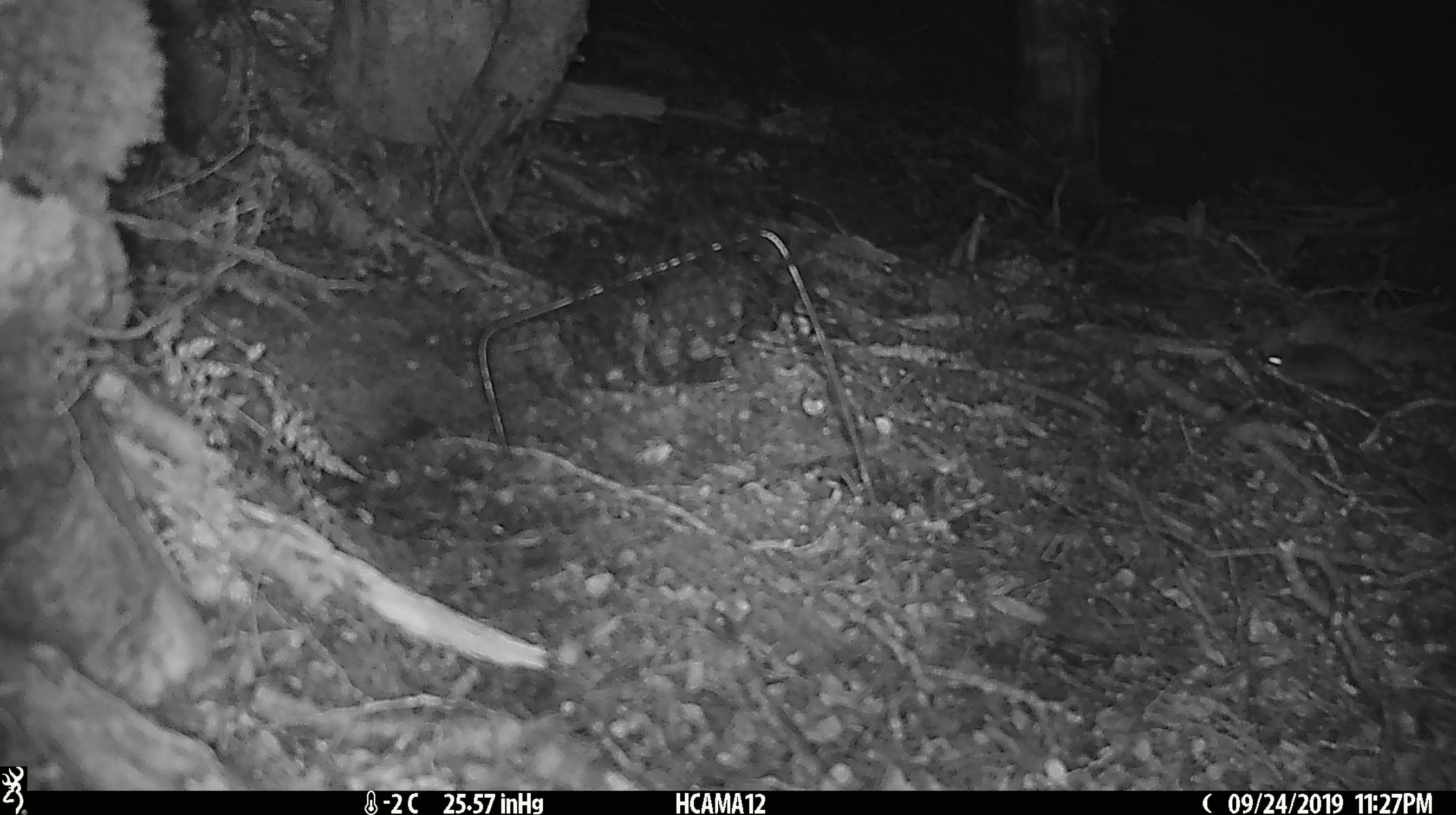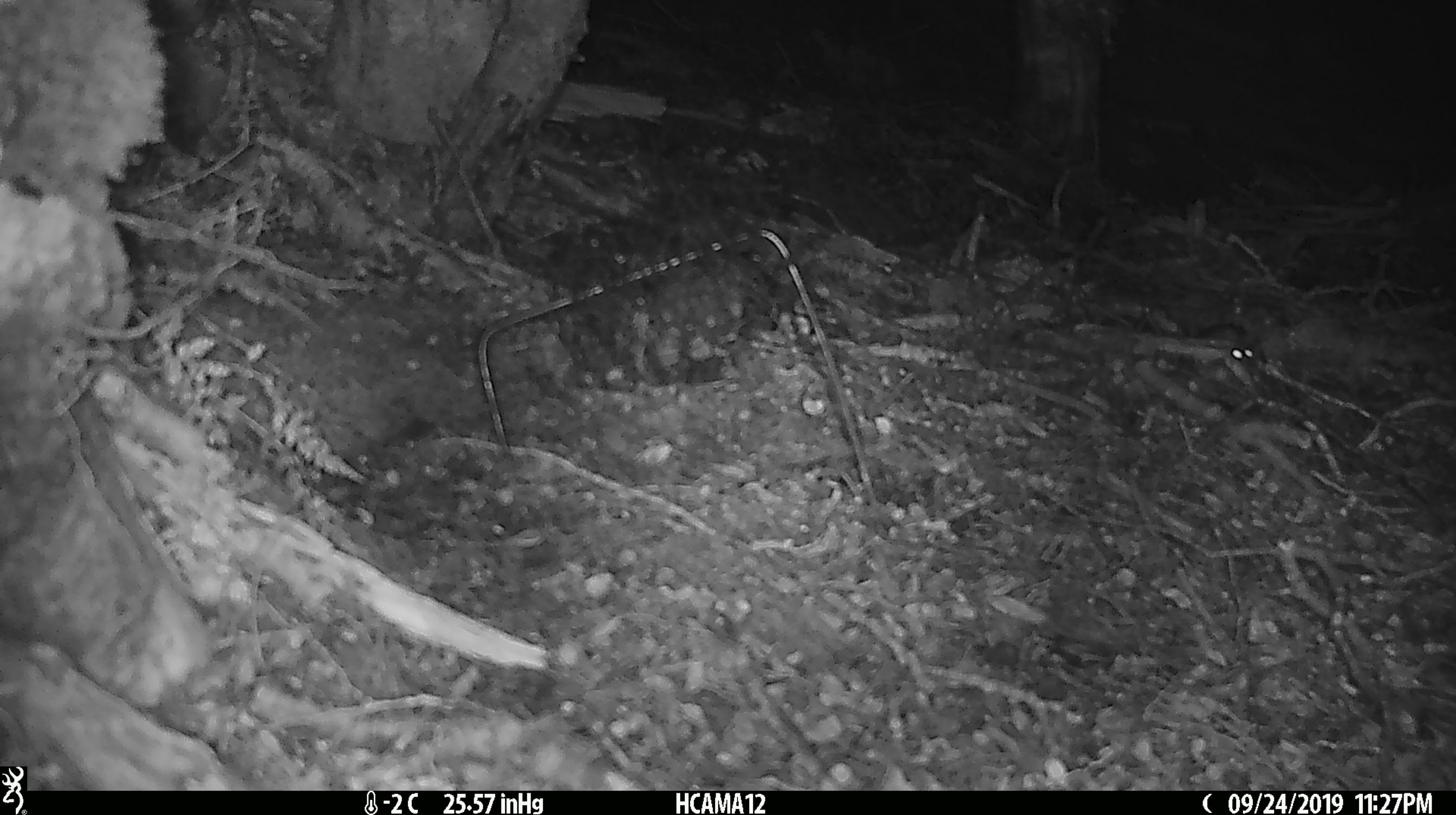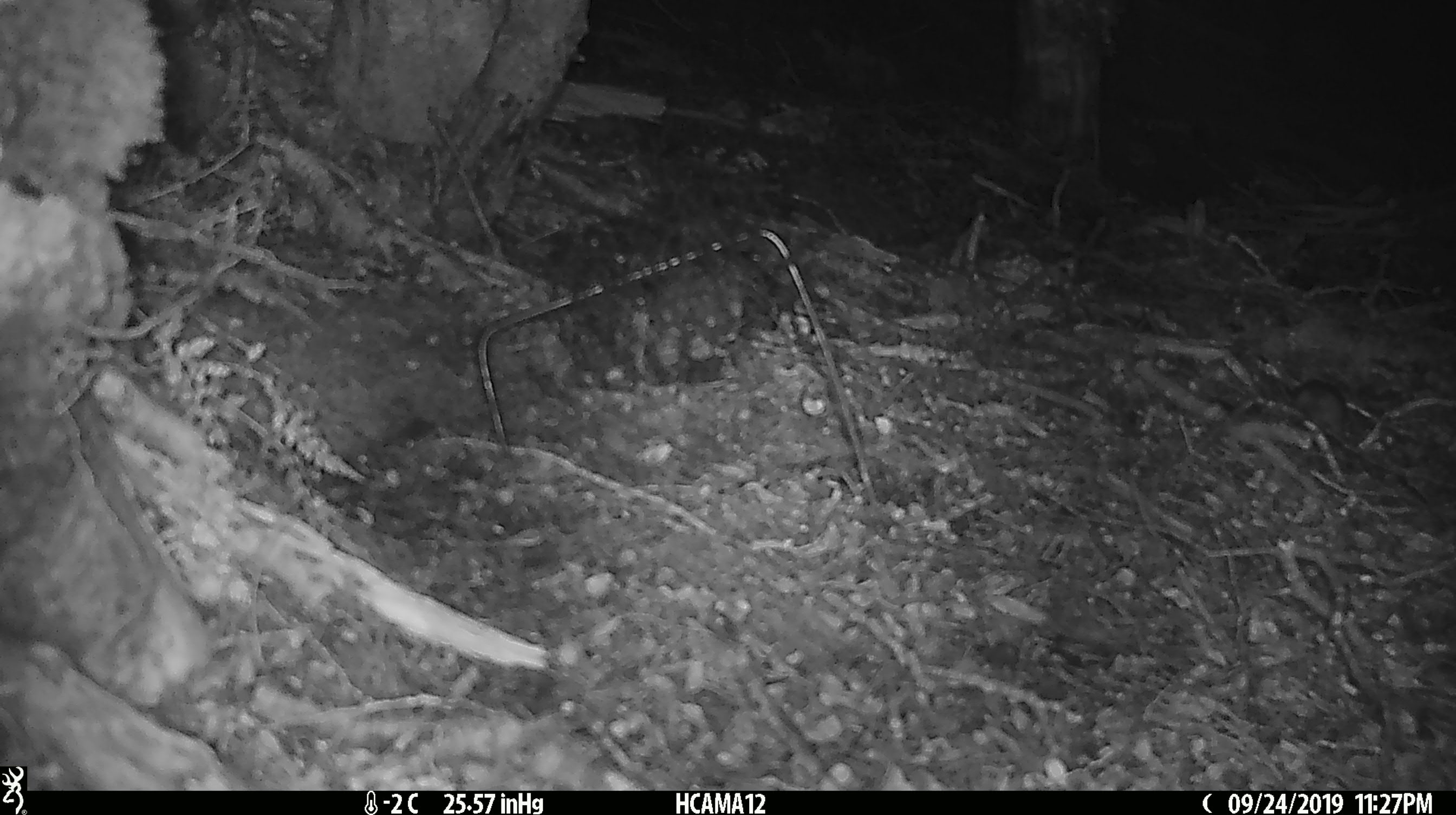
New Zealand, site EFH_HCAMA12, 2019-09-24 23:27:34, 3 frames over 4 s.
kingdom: Animalia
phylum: Chordata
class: Mammalia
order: Rodentia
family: Muridae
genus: Mus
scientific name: Mus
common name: mouse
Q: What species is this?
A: Mouse (Mus).